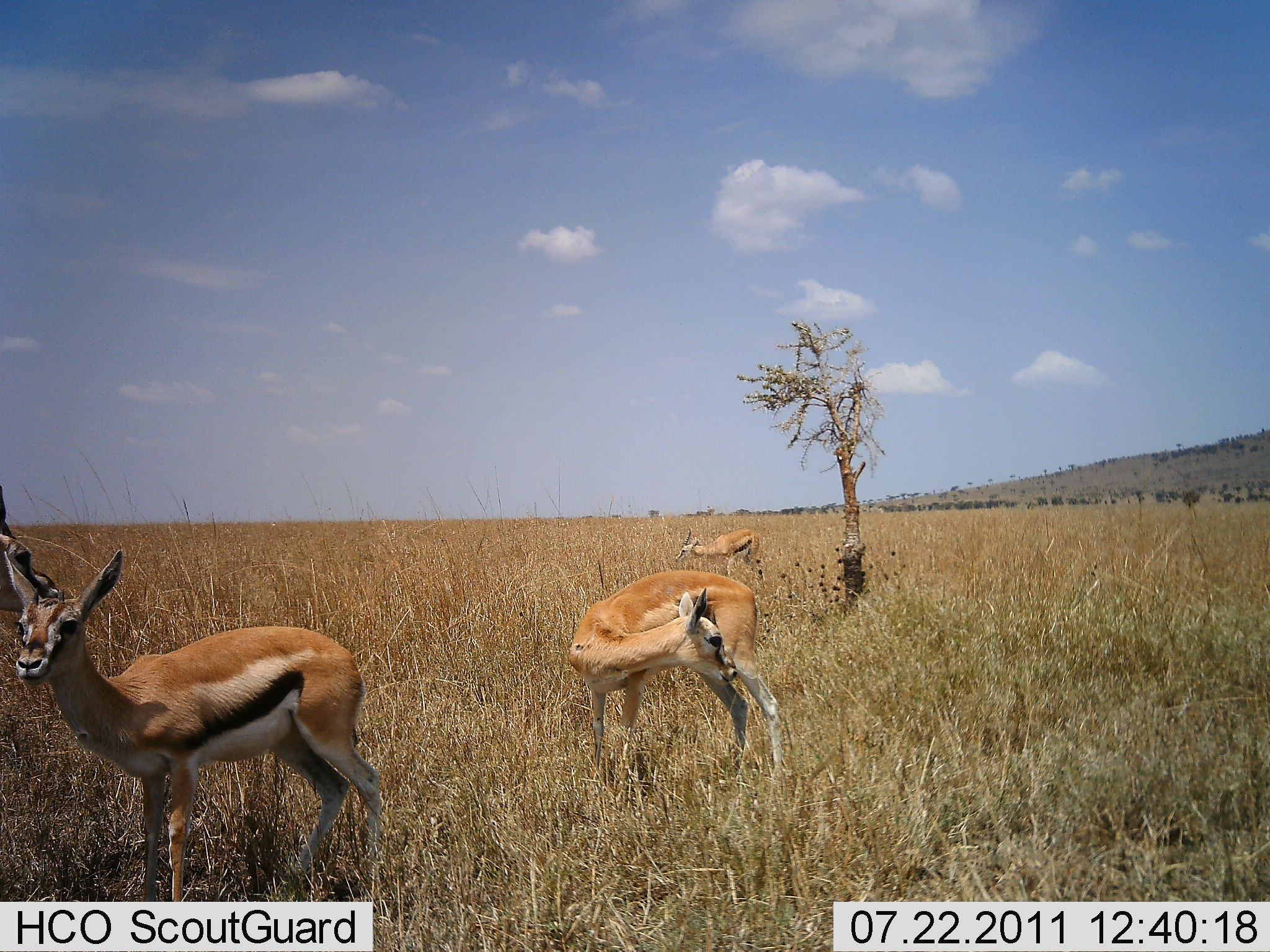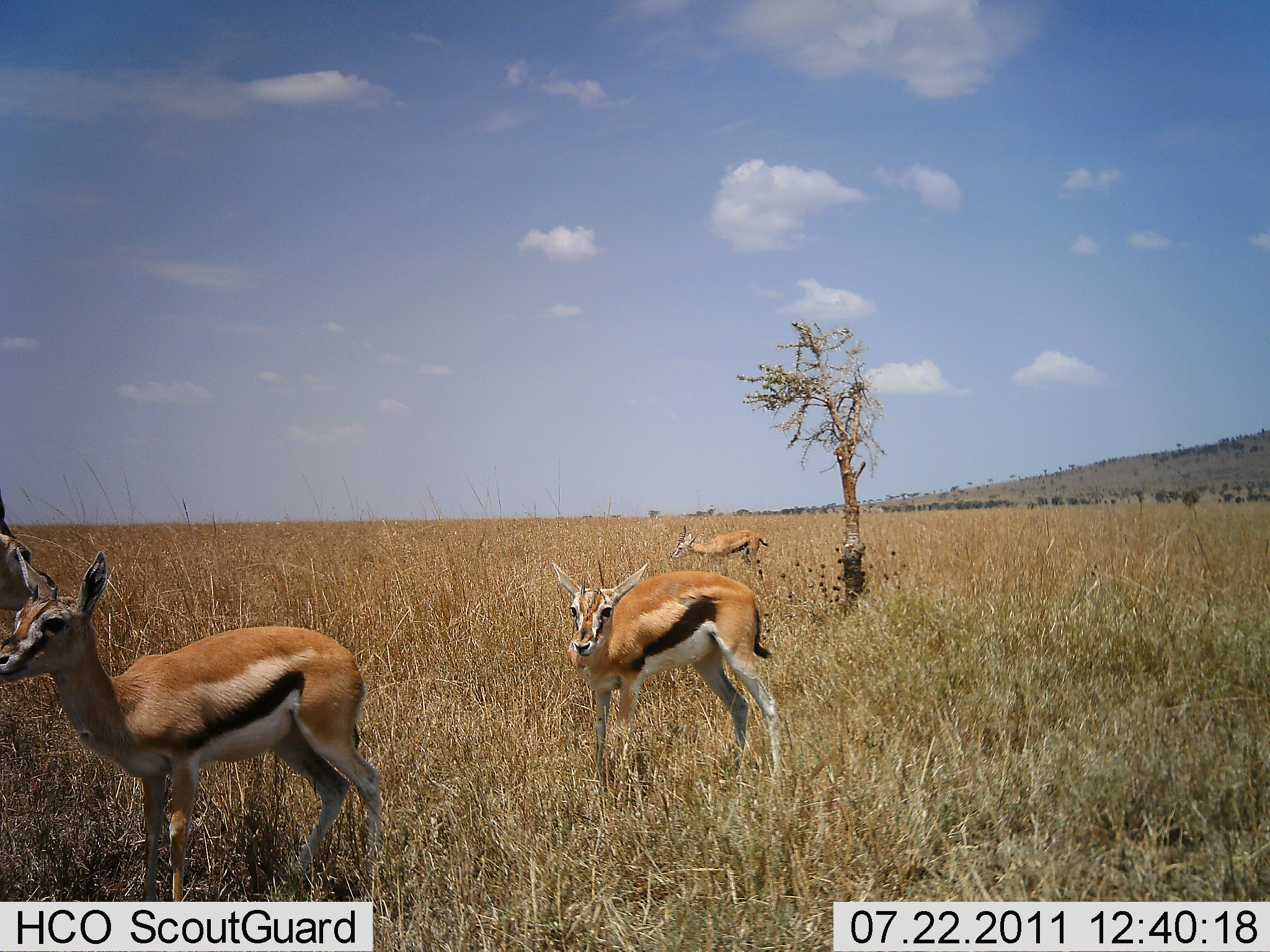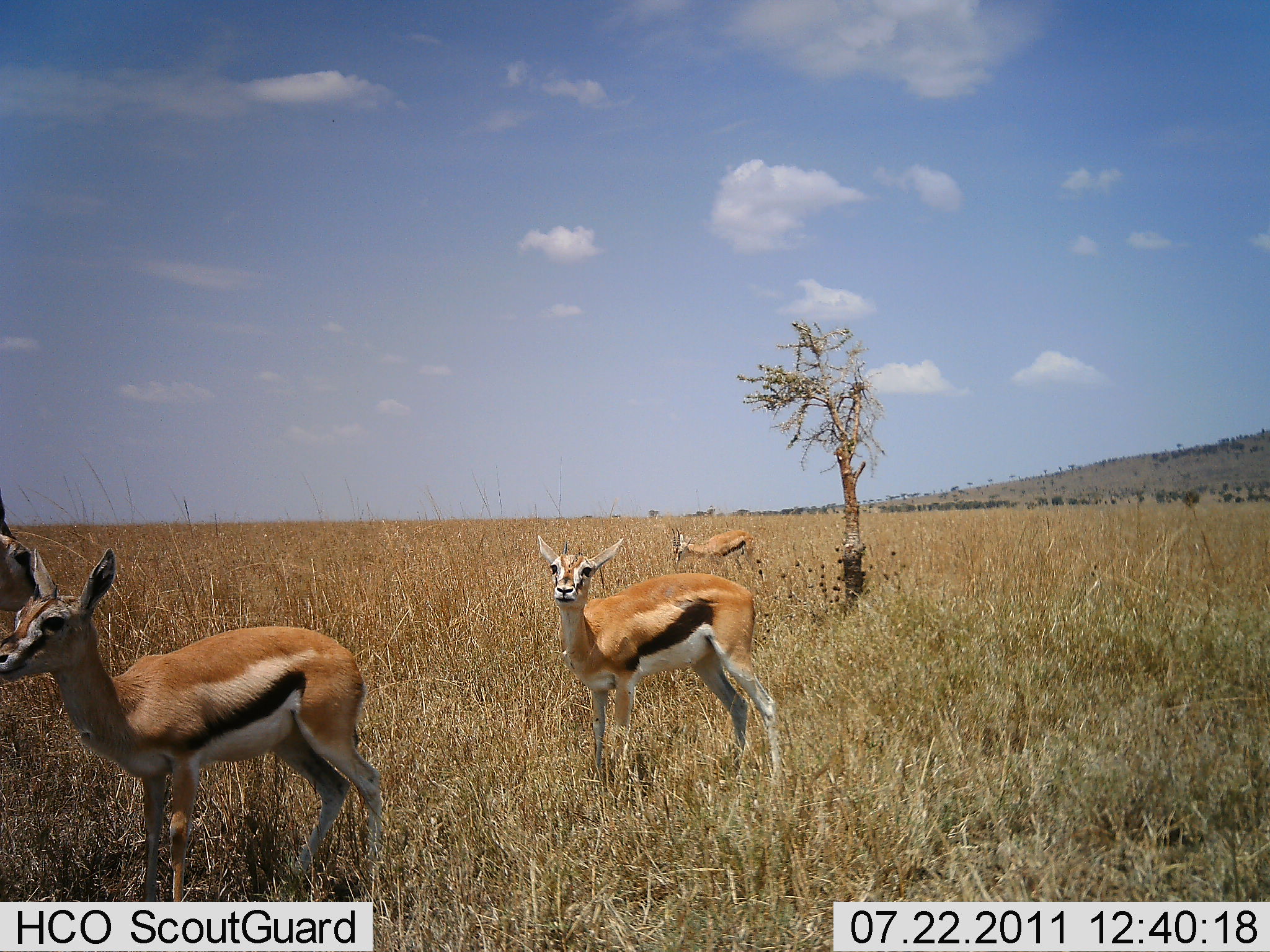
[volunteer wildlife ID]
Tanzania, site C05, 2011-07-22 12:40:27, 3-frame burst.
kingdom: Animalia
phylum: Chordata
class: Mammalia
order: Artiodactyla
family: Bovidae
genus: Eudorcas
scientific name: Eudorcas thomsonii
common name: thomson's gazelle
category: gazellethomsons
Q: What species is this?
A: Gazellethomsons (thomson's gazelle) (Eudorcas thomsonii).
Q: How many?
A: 4.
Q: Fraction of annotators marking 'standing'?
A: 100%.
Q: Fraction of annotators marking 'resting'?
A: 0%.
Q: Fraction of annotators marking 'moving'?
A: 0%.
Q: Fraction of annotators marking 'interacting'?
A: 0%.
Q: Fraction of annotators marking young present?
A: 0%.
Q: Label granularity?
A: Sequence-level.